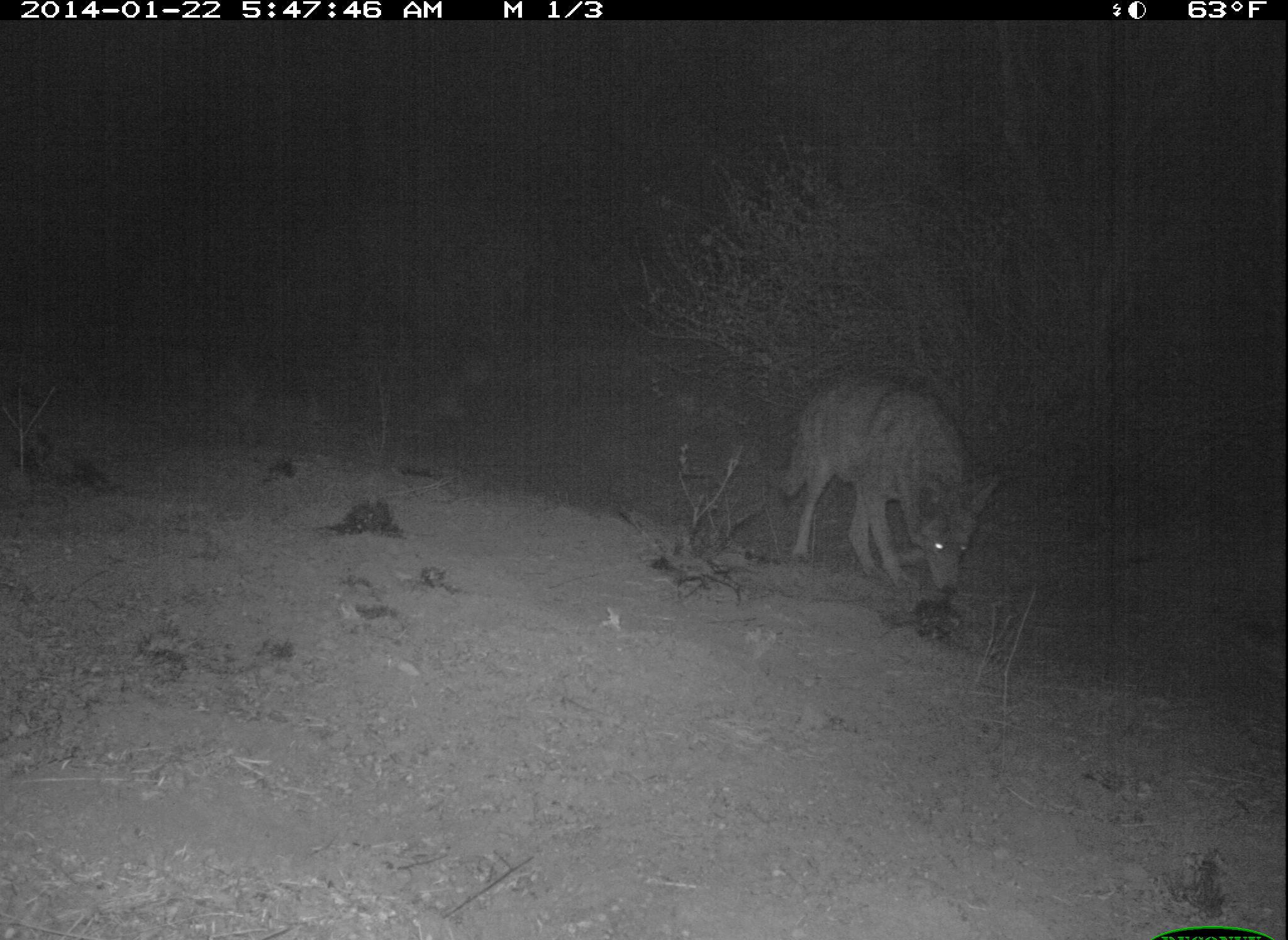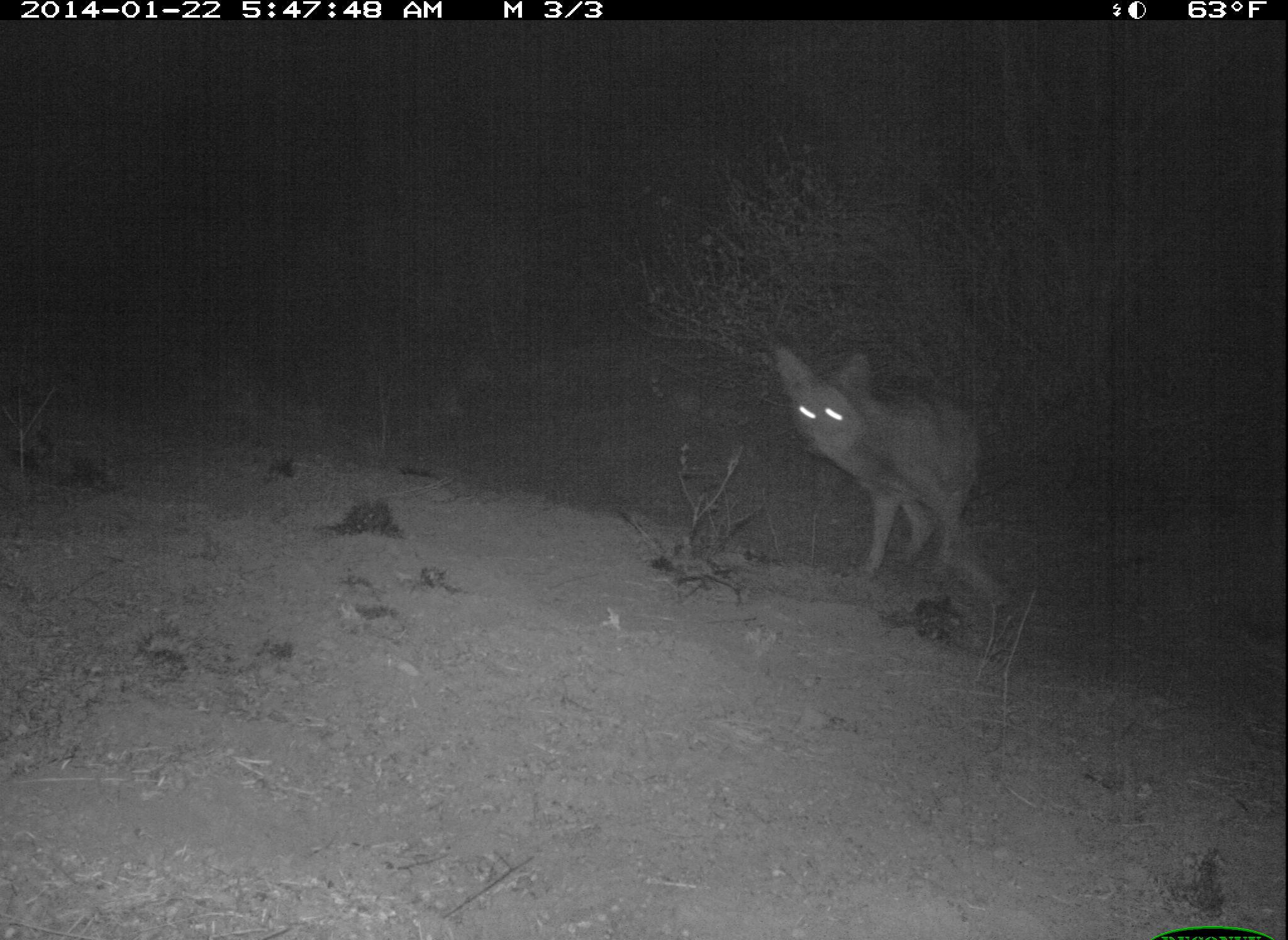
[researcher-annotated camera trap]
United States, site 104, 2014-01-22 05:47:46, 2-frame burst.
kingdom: Animalia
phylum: Chordata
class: Mammalia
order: Carnivora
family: Canidae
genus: Canis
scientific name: Canis latrans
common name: coyote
Coyote (Canis latrans).